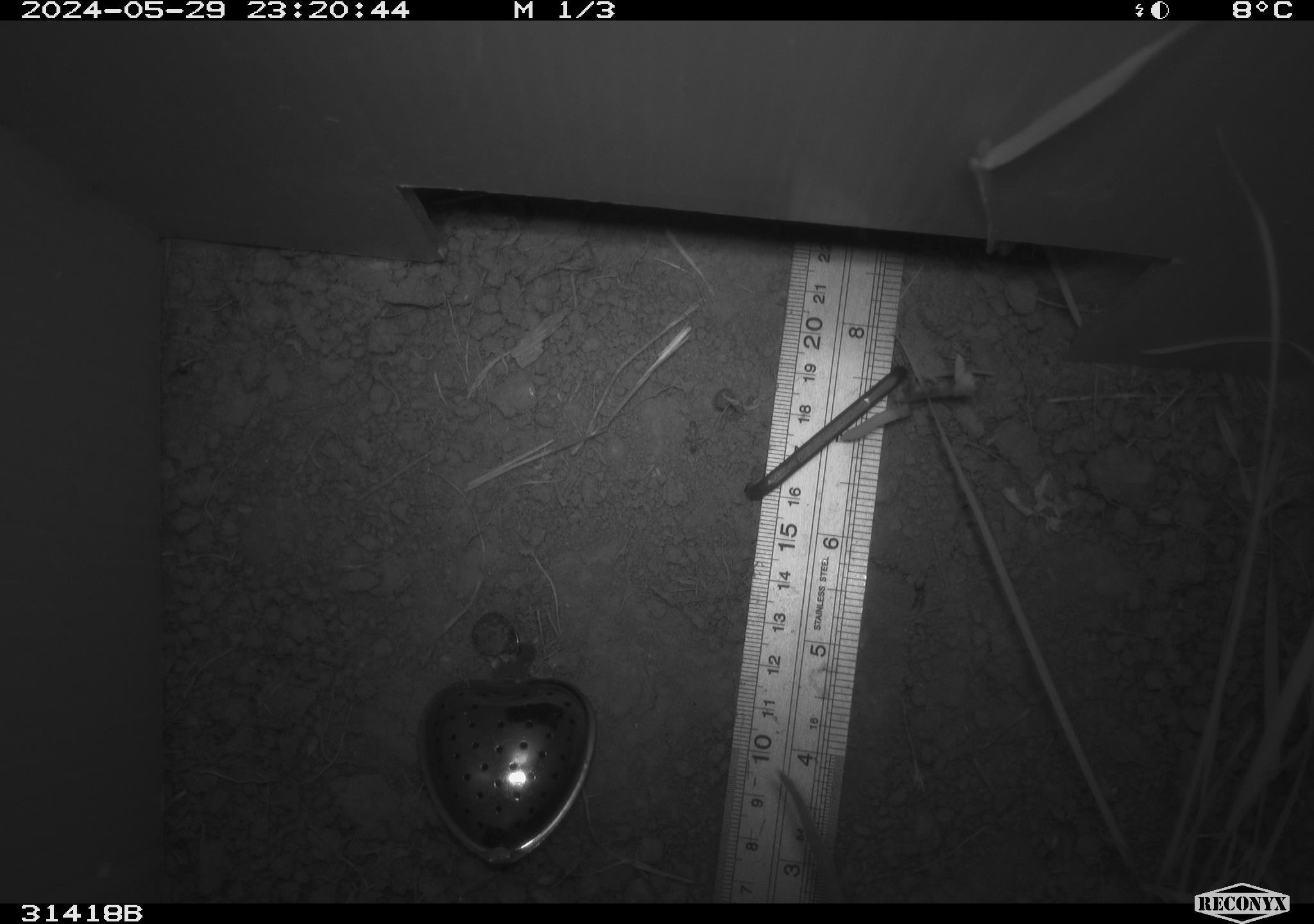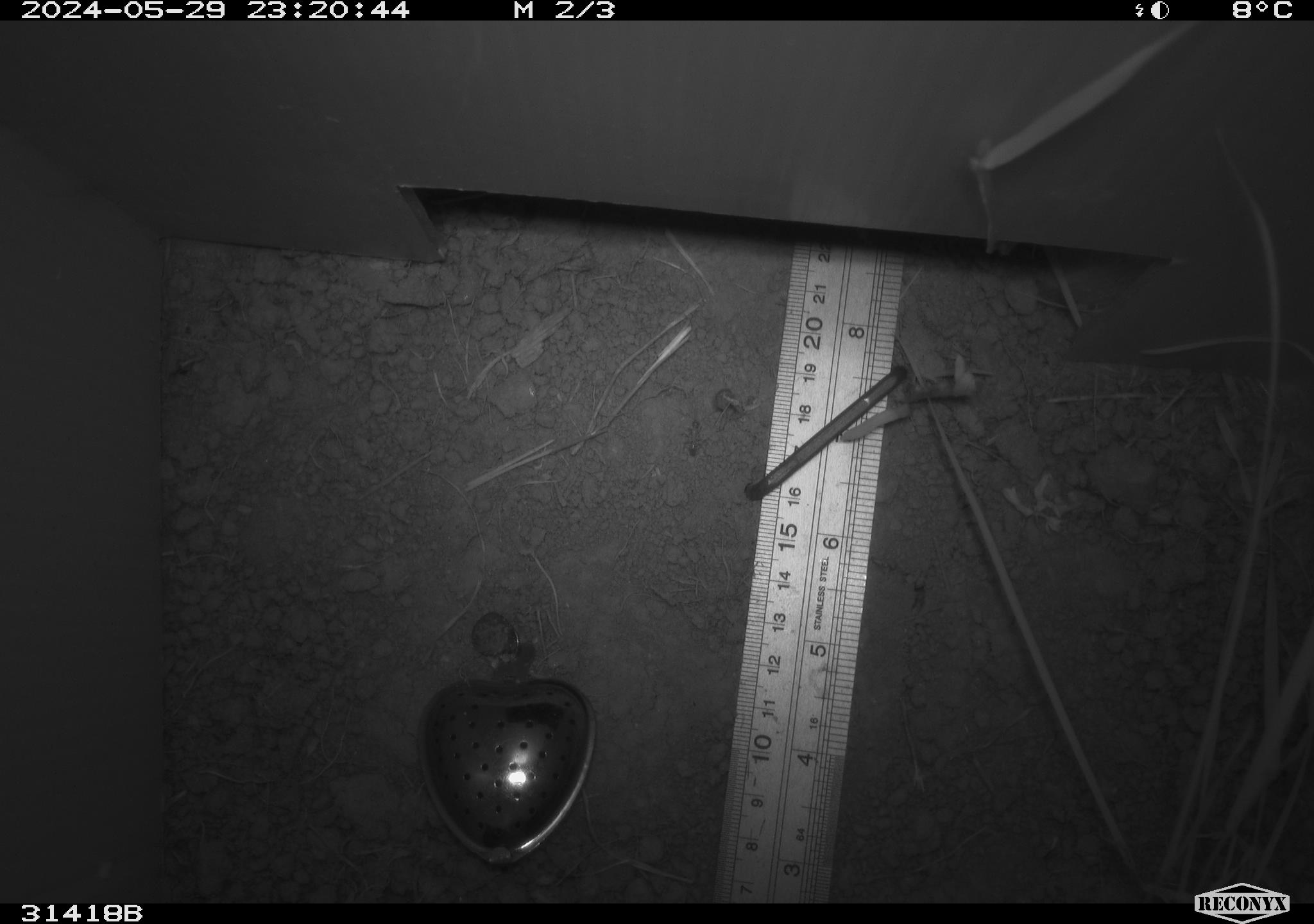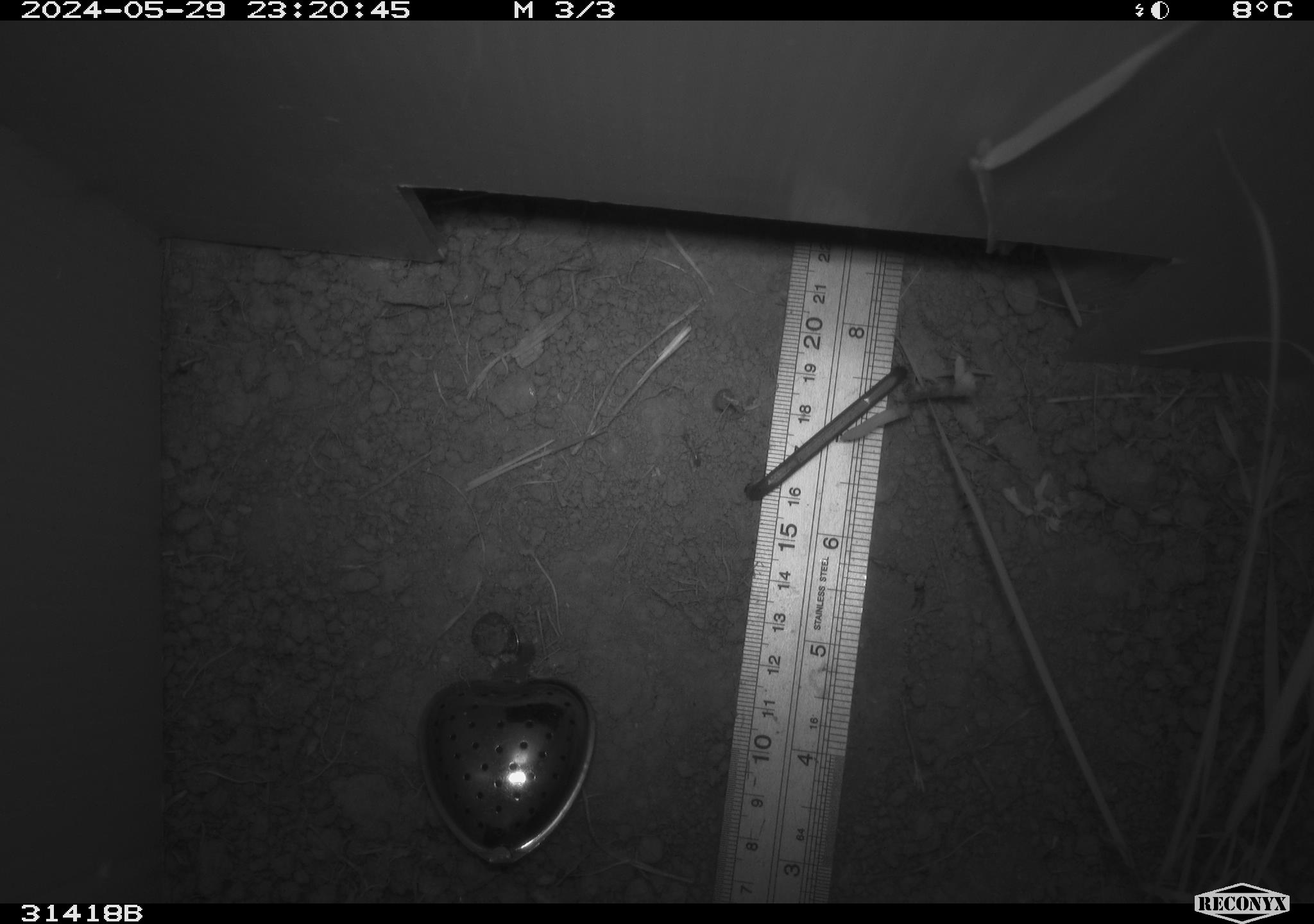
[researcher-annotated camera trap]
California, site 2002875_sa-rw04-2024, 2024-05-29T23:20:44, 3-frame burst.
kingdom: Animalia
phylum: Chordata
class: Mammalia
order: Rodentia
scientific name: Rodentia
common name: rodent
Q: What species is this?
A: Rodent (Rodentia).